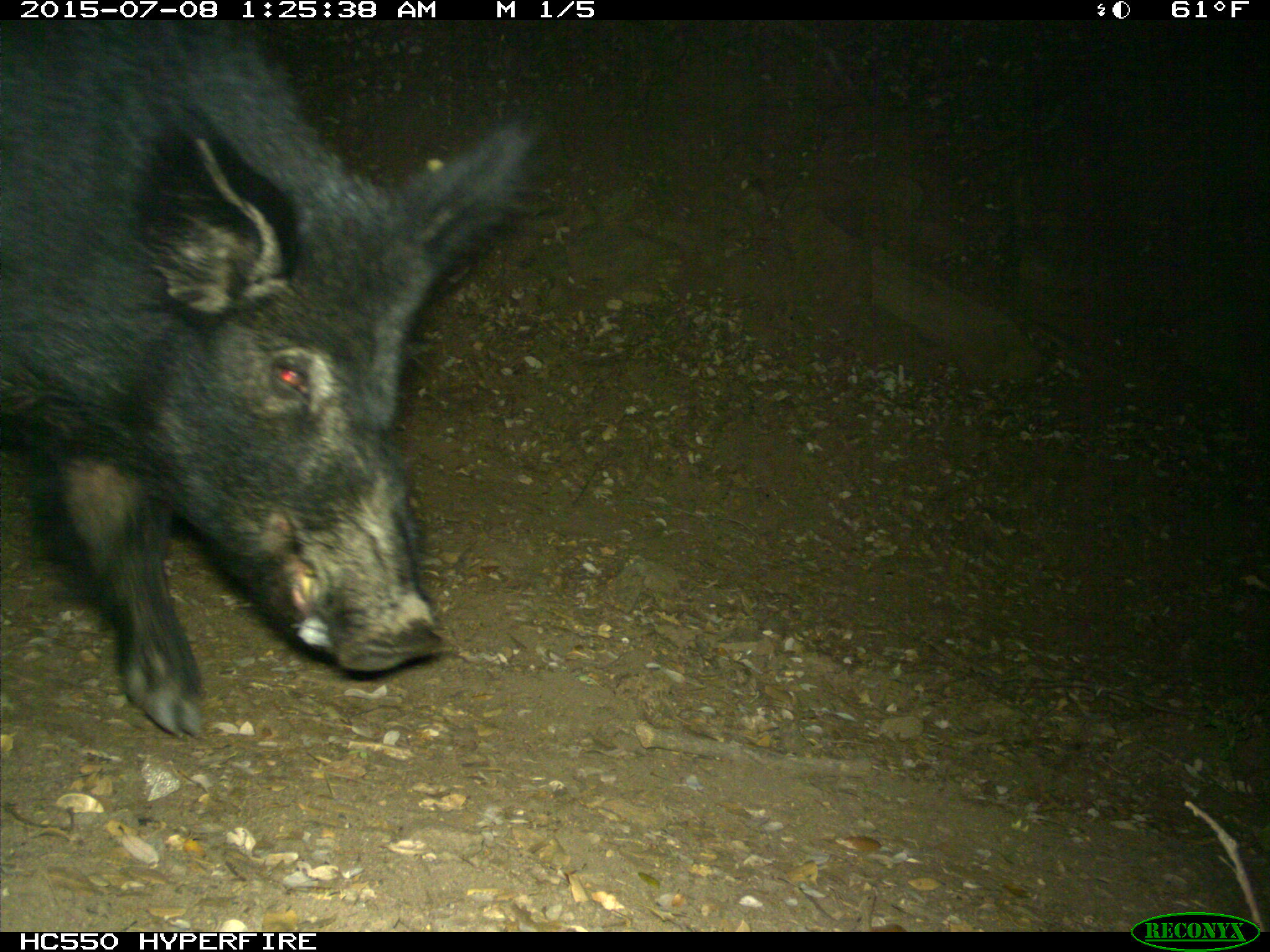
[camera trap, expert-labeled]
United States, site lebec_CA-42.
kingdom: Animalia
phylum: Chordata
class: Mammalia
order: Artiodactyla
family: Suidae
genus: Sus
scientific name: Sus scrofa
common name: wild boar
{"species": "Sus scrofa (wild boar)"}